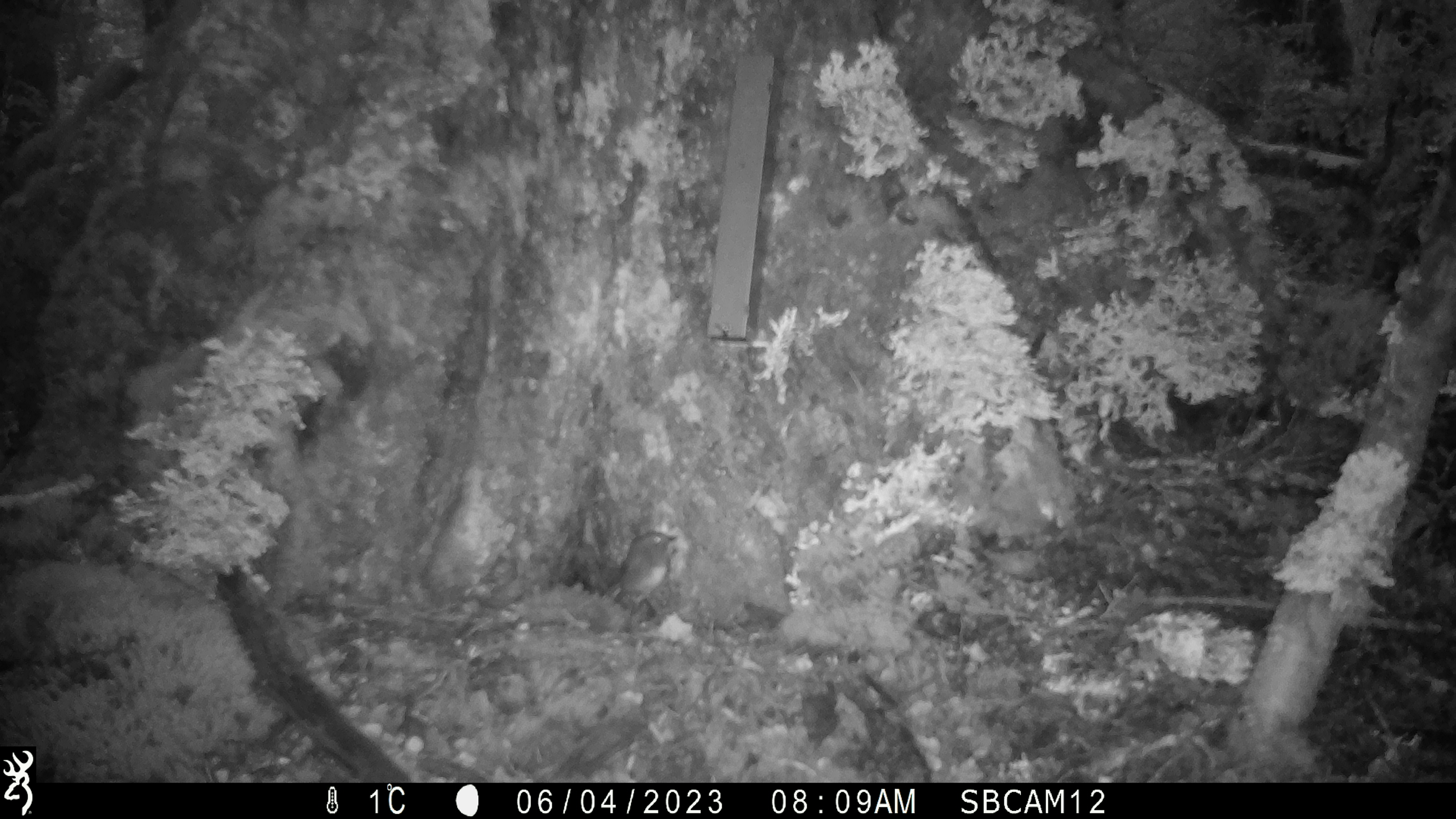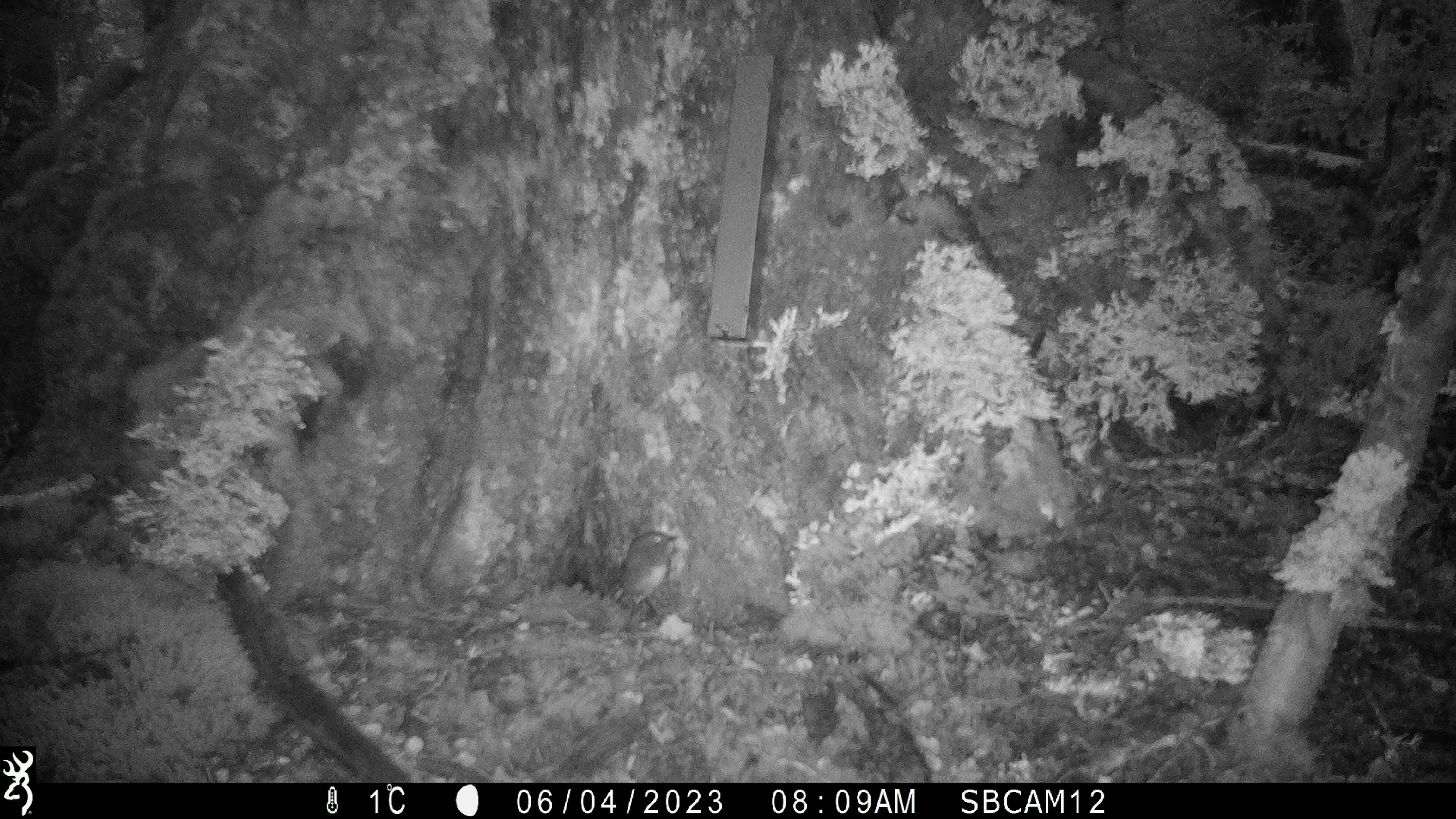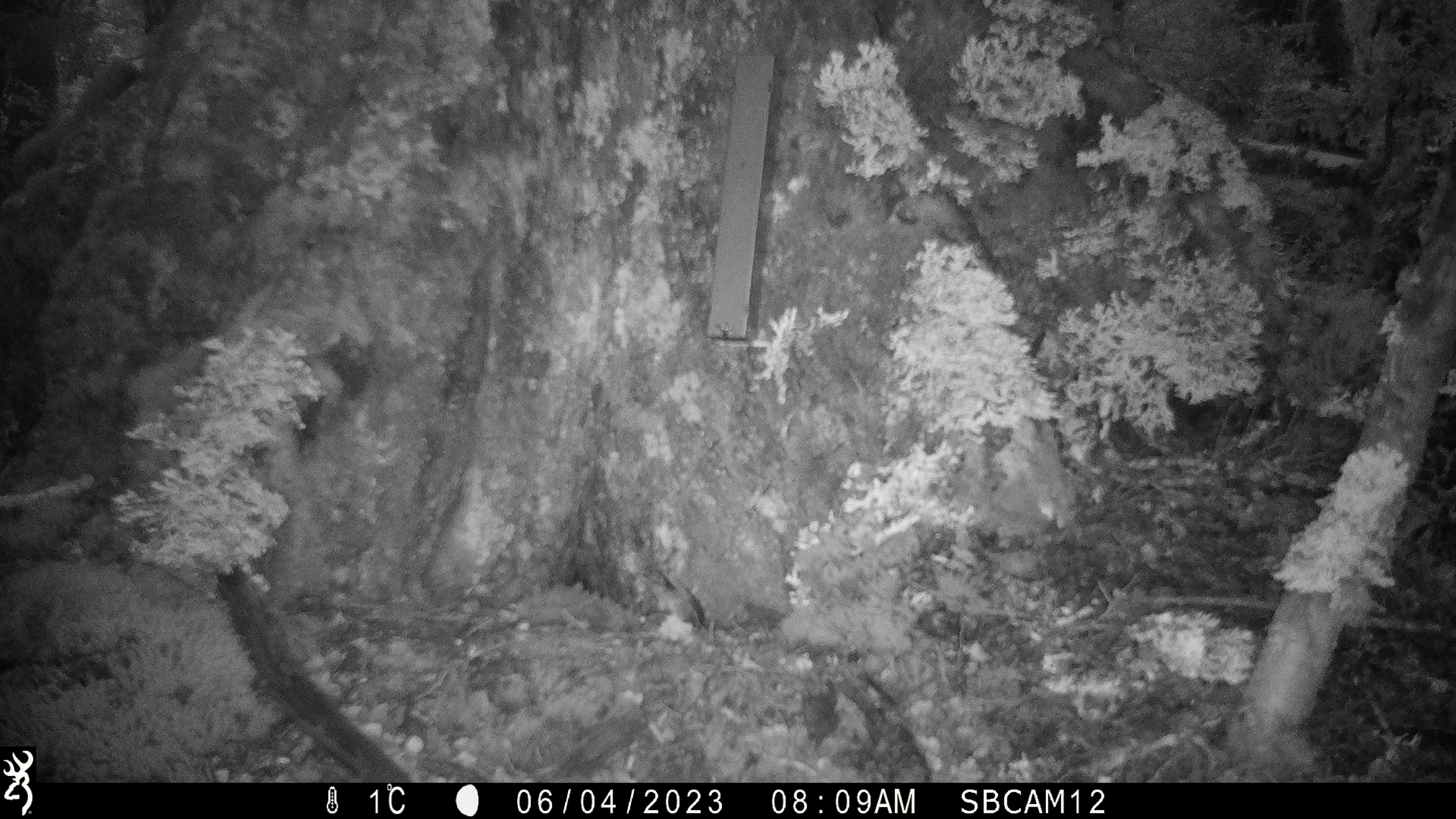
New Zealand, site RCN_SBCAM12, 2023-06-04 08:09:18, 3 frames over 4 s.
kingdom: Animalia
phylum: Chordata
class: Aves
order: Passeriformes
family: Petroicidae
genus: Petroica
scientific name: Petroica australis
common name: new zealand robin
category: robin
Robin (new zealand robin) (Petroica australis).